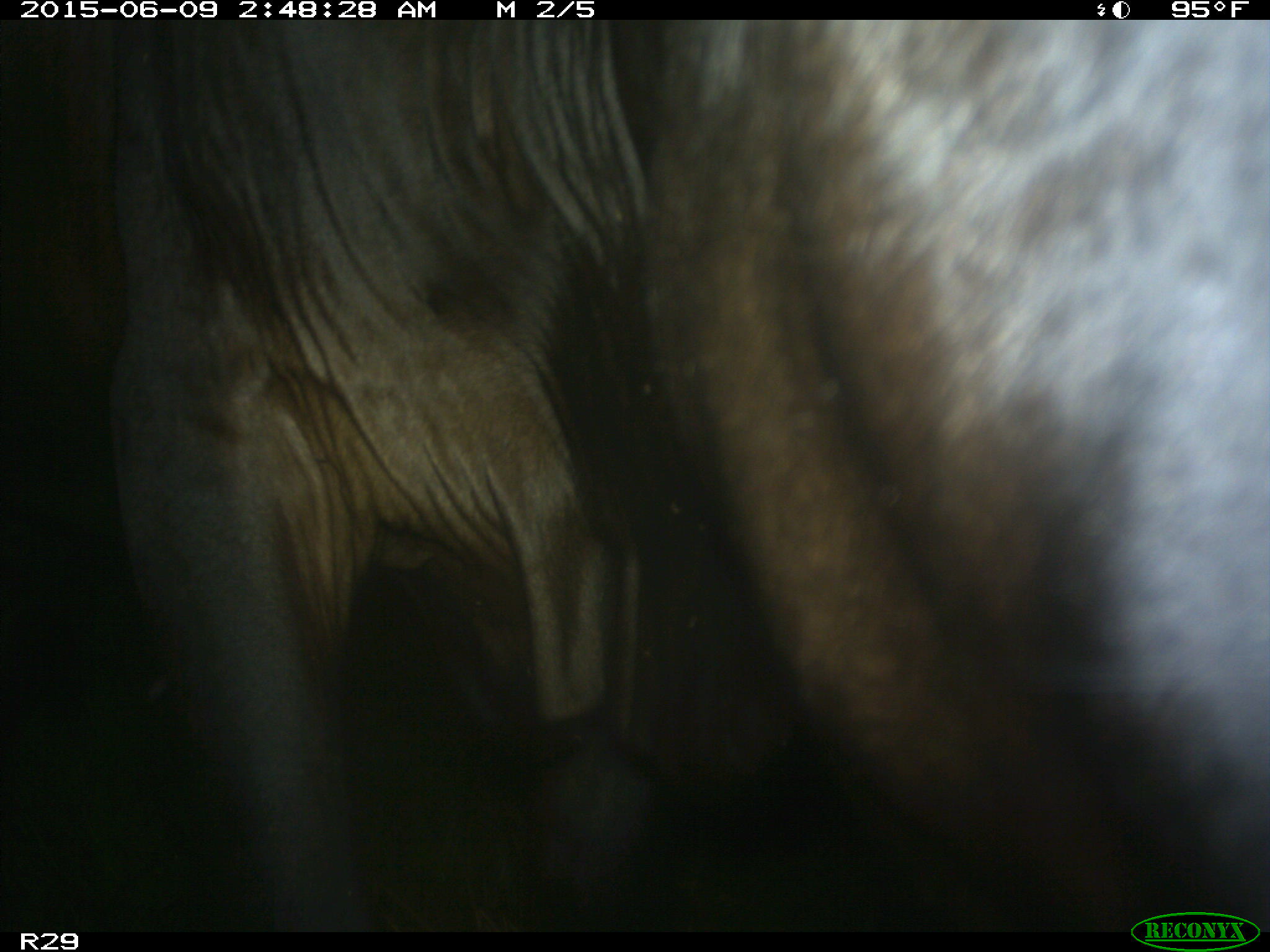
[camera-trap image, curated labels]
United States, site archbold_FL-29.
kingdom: Animalia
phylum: Chordata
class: Mammalia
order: Artiodactyla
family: Bovidae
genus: Bos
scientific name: Bos taurus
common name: domestic cow